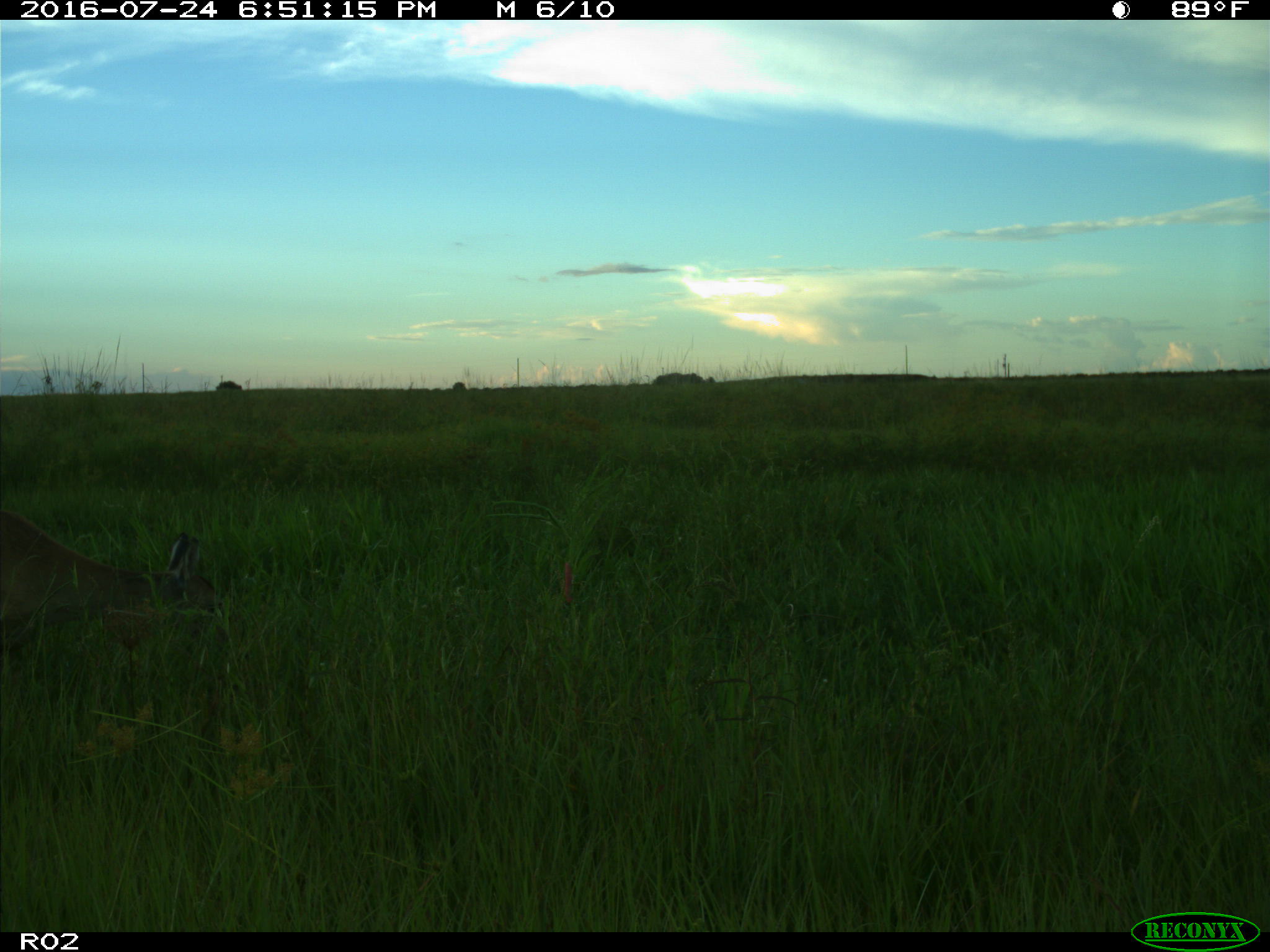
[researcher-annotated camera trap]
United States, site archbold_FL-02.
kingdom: Animalia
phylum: Chordata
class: Mammalia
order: Artiodactyla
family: Cervidae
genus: Odocoileus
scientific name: Odocoileus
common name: deer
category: unidentified deer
Unidentified deer (deer) (Odocoileus).